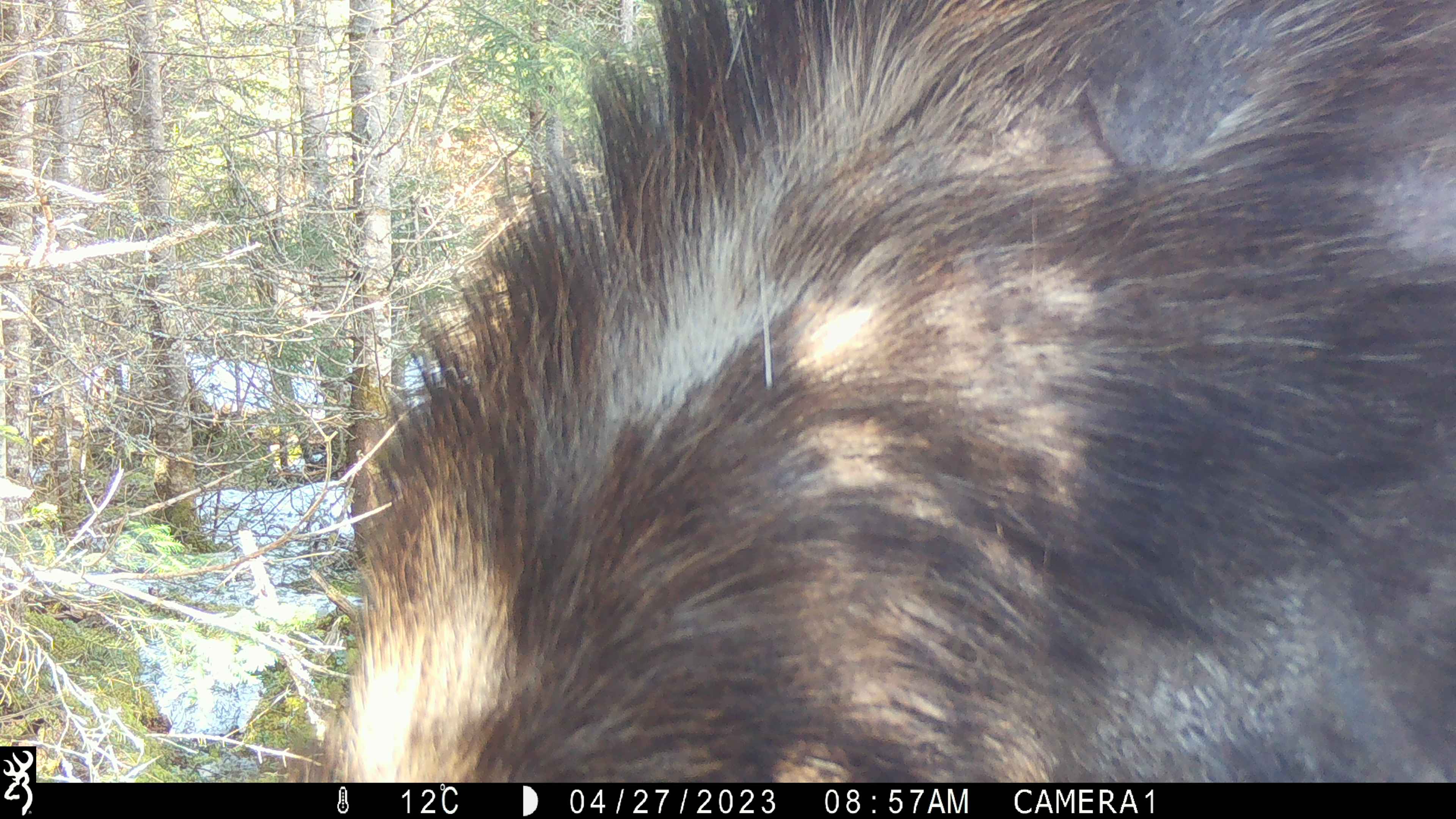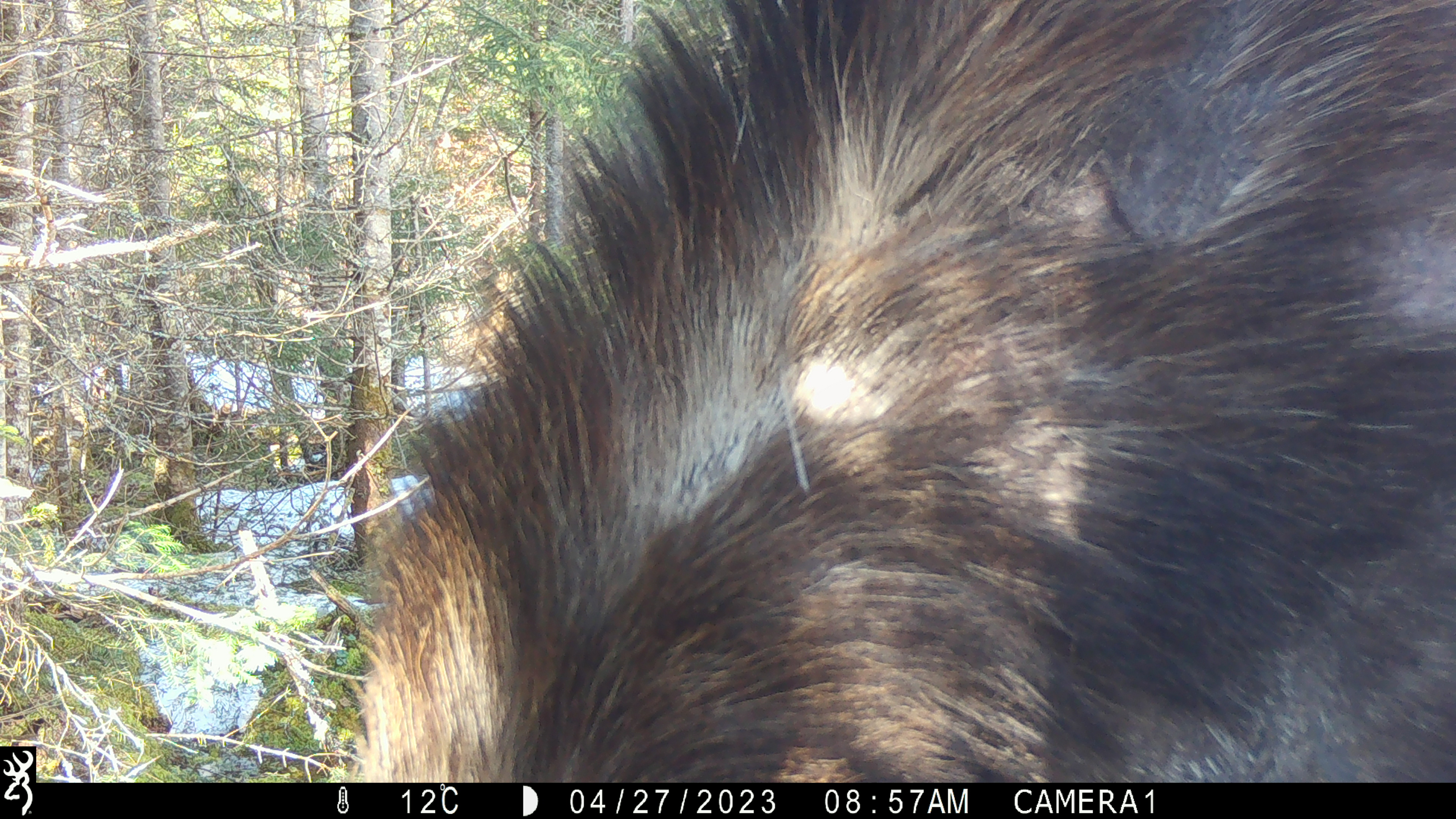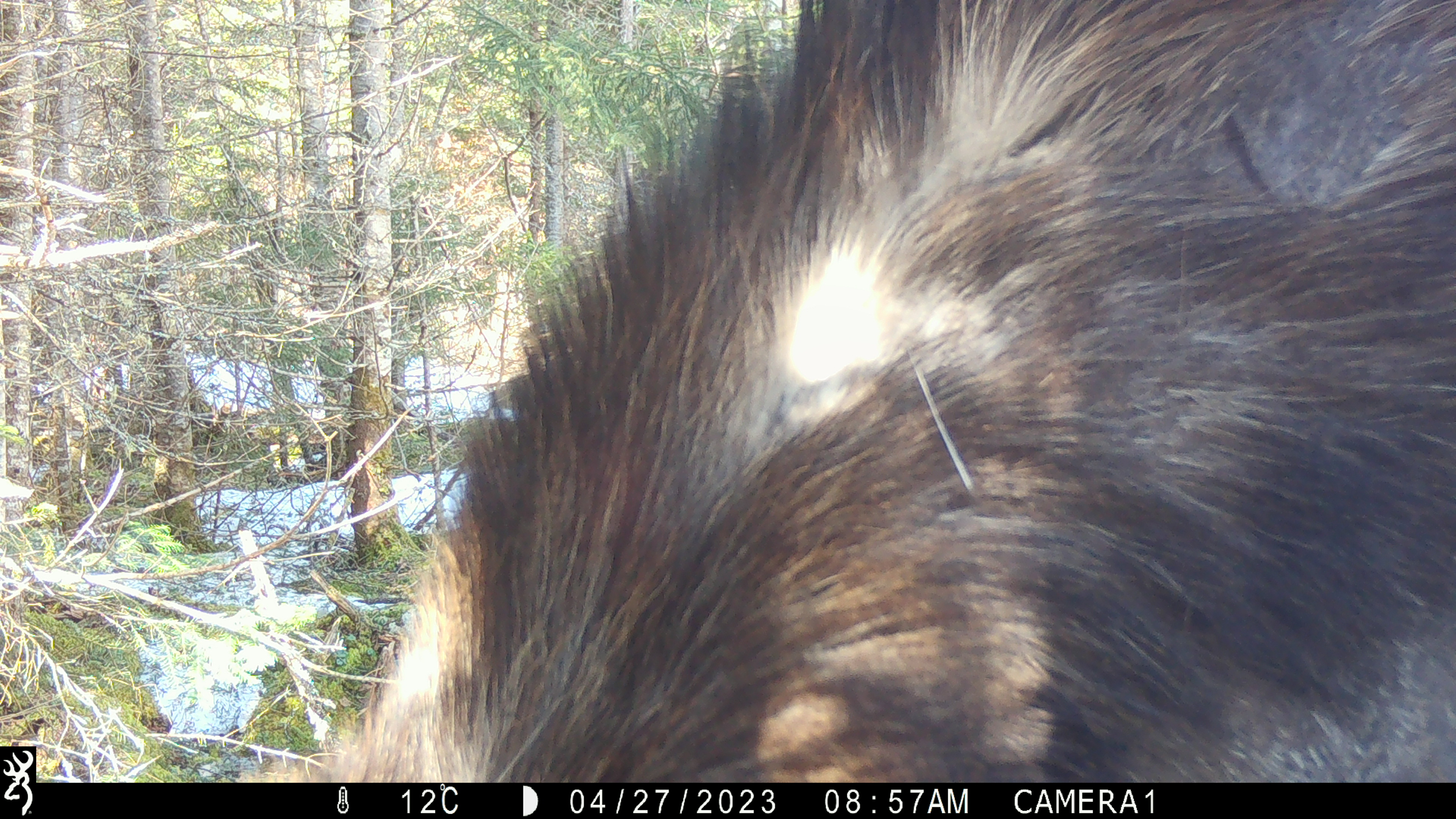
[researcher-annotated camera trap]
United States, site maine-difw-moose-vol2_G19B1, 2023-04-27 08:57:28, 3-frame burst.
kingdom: Animalia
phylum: Chordata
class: Mammalia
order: Artiodactyla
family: Cervidae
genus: Alces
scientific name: Alces alces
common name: moose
Moose (Alces alces).